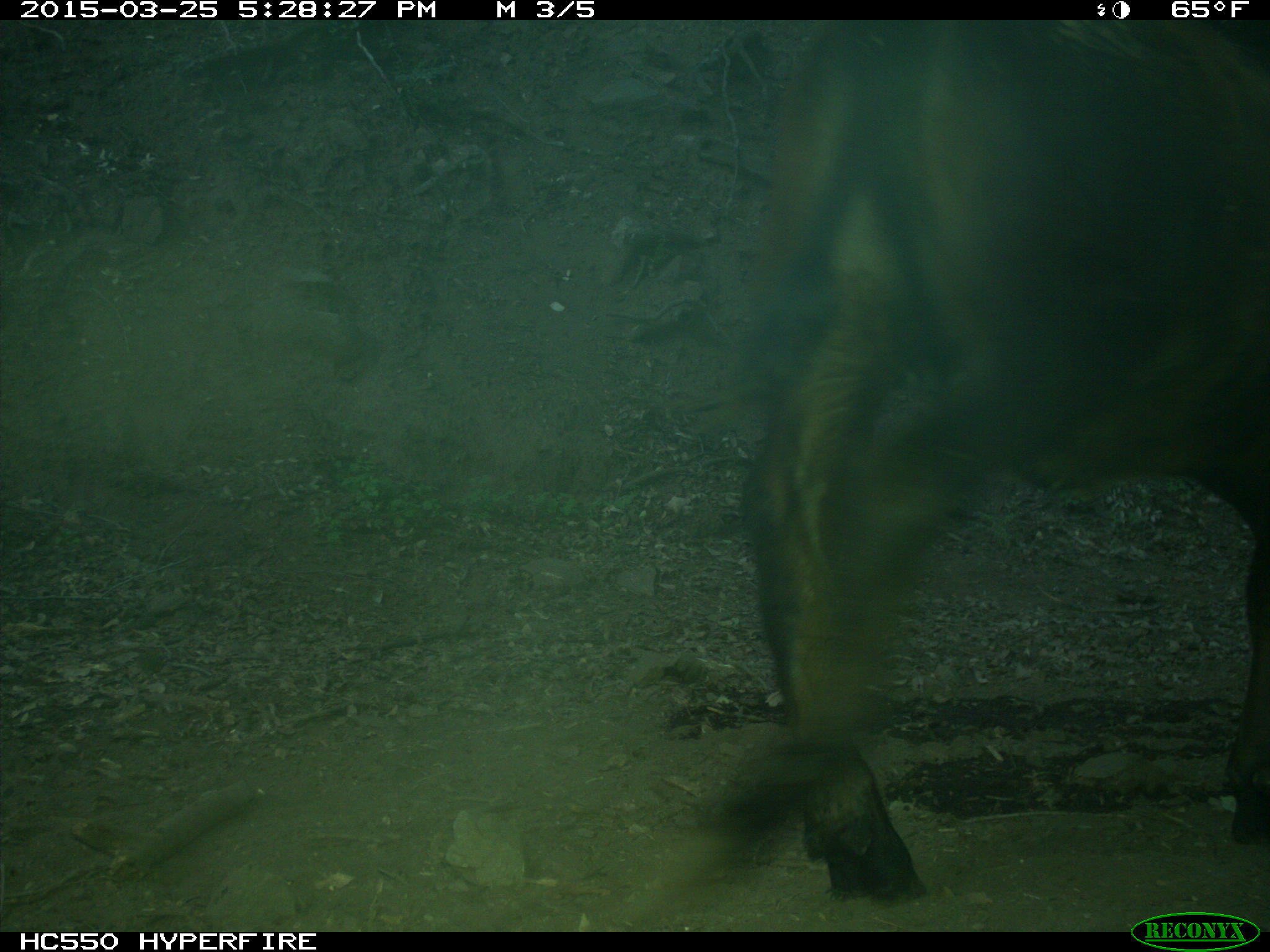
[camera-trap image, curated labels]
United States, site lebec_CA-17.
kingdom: Animalia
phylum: Chordata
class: Mammalia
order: Artiodactyla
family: Bovidae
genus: Bos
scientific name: Bos taurus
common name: domestic cow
Bos taurus (domestic cow).